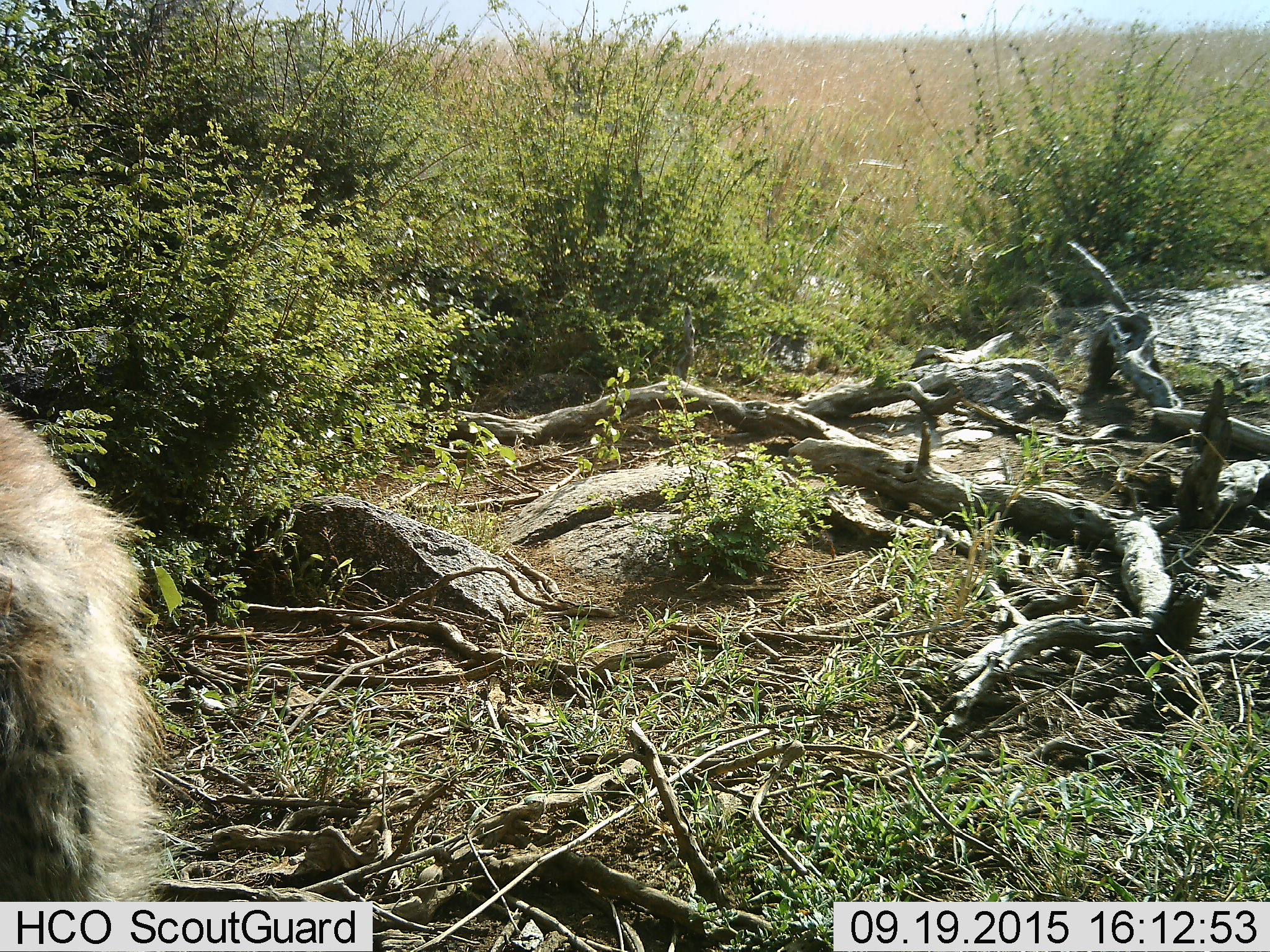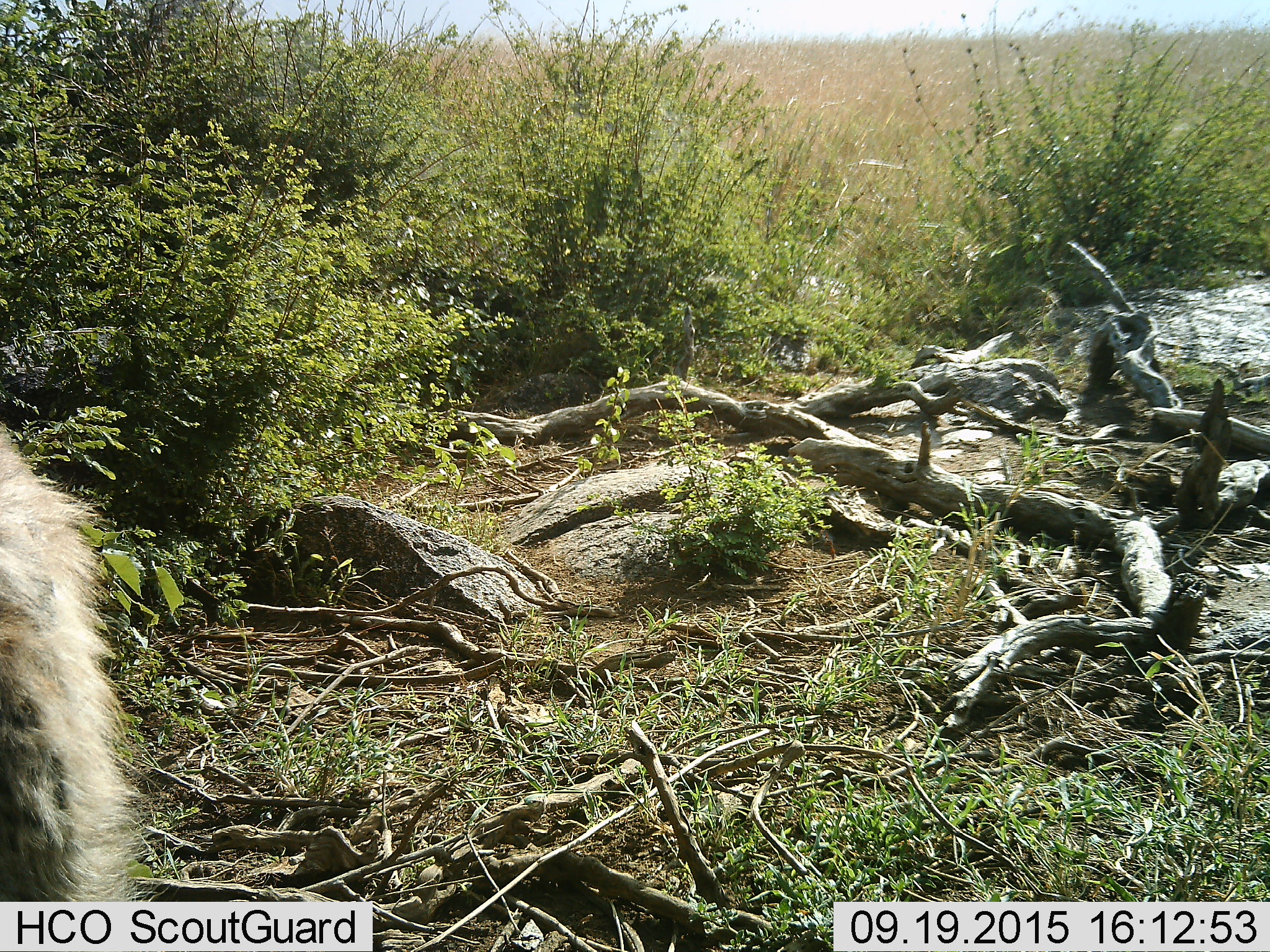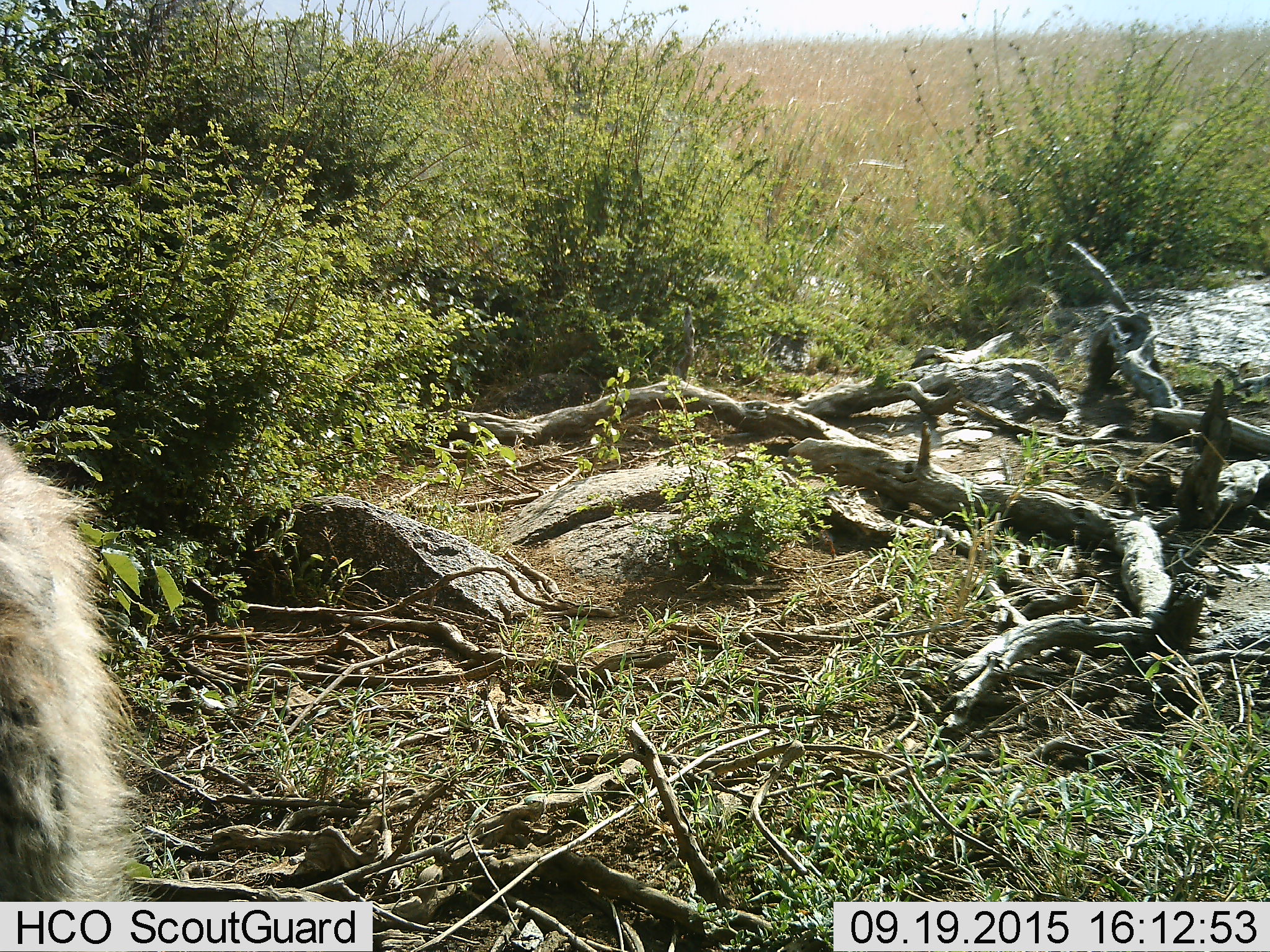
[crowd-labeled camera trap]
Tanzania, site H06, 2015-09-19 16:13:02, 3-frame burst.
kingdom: Animalia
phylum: Chordata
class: Mammalia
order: Carnivora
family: Hyaenidae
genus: Crocuta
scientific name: Crocuta crocuta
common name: spotted hyena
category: hyenaspotted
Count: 1.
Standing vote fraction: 83%.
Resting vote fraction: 0%.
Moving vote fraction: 17%.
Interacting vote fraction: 0%.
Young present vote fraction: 0%.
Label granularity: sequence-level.